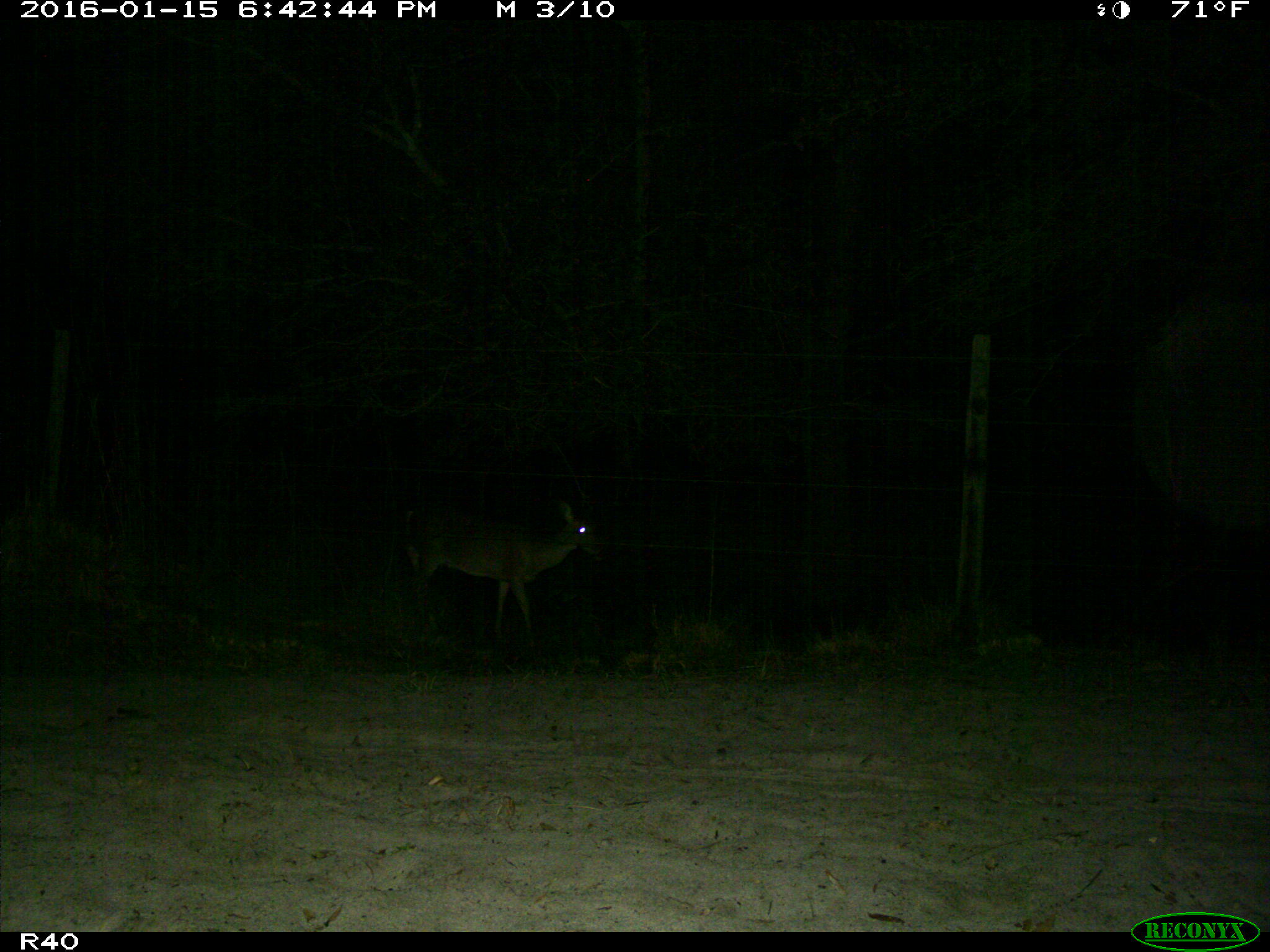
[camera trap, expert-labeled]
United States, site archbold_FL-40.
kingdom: Animalia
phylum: Chordata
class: Mammalia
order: Artiodactyla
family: Cervidae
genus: Odocoileus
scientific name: Odocoileus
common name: deer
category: unidentified deer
Unidentified deer (deer) (Odocoileus).